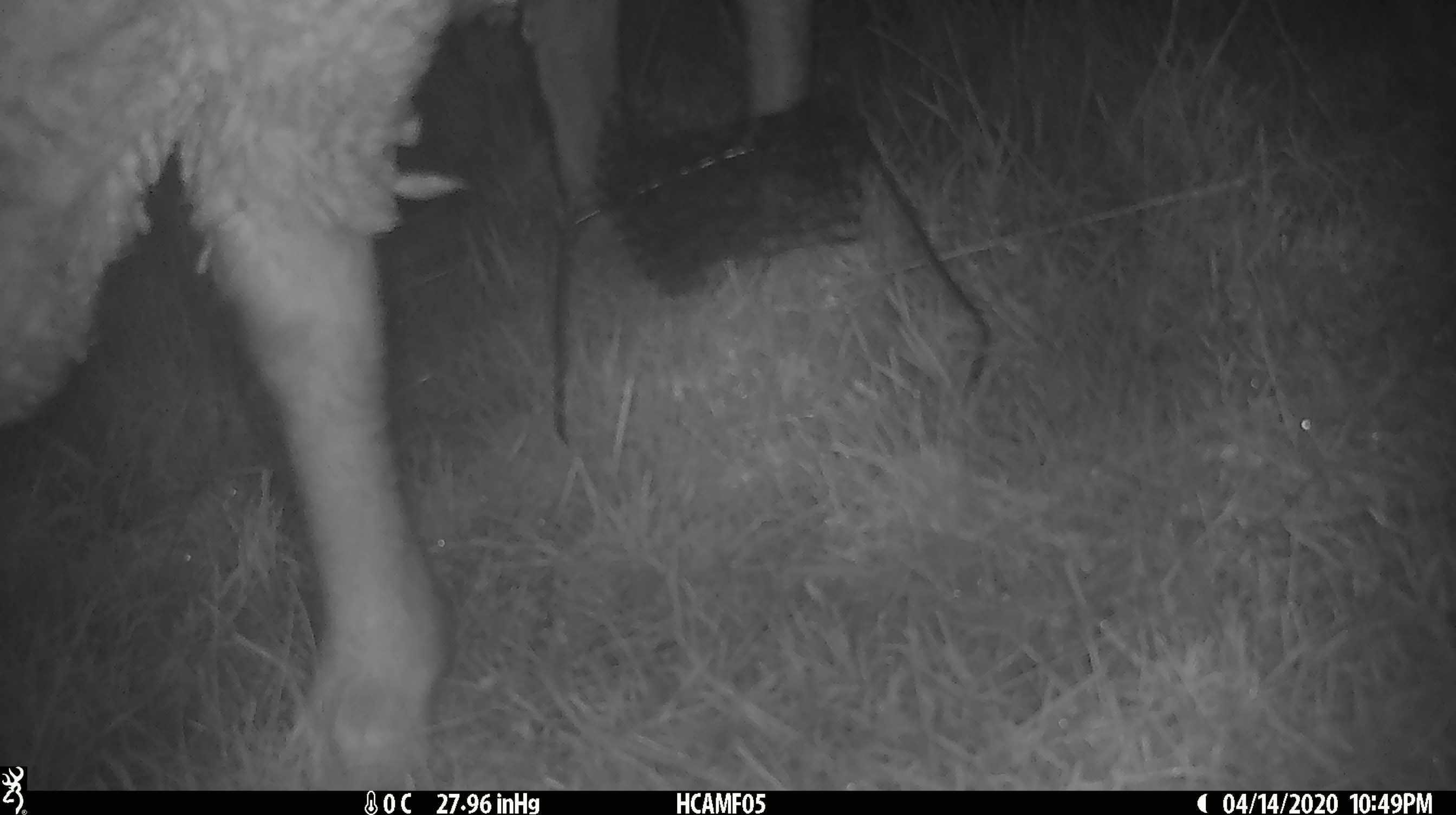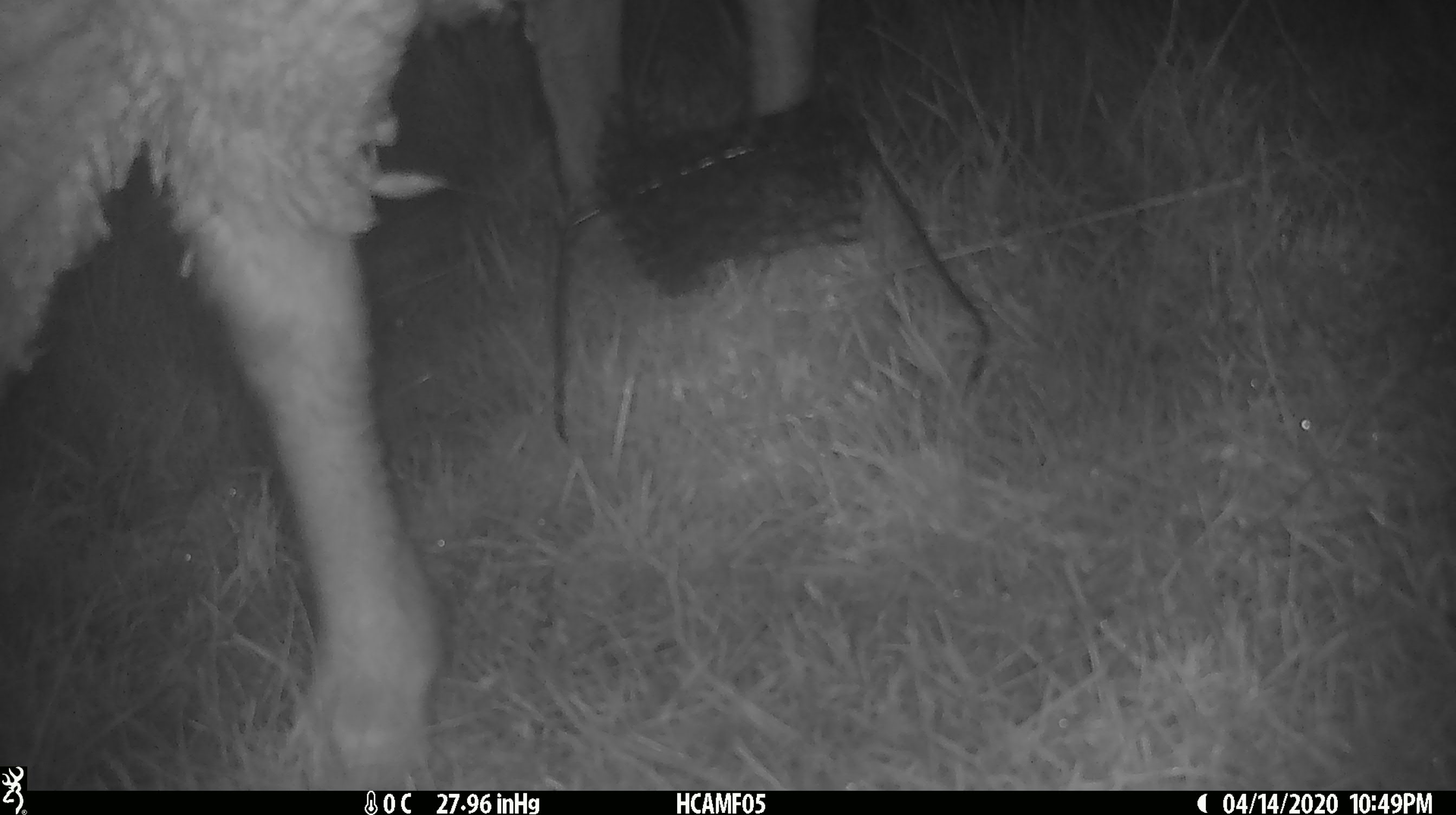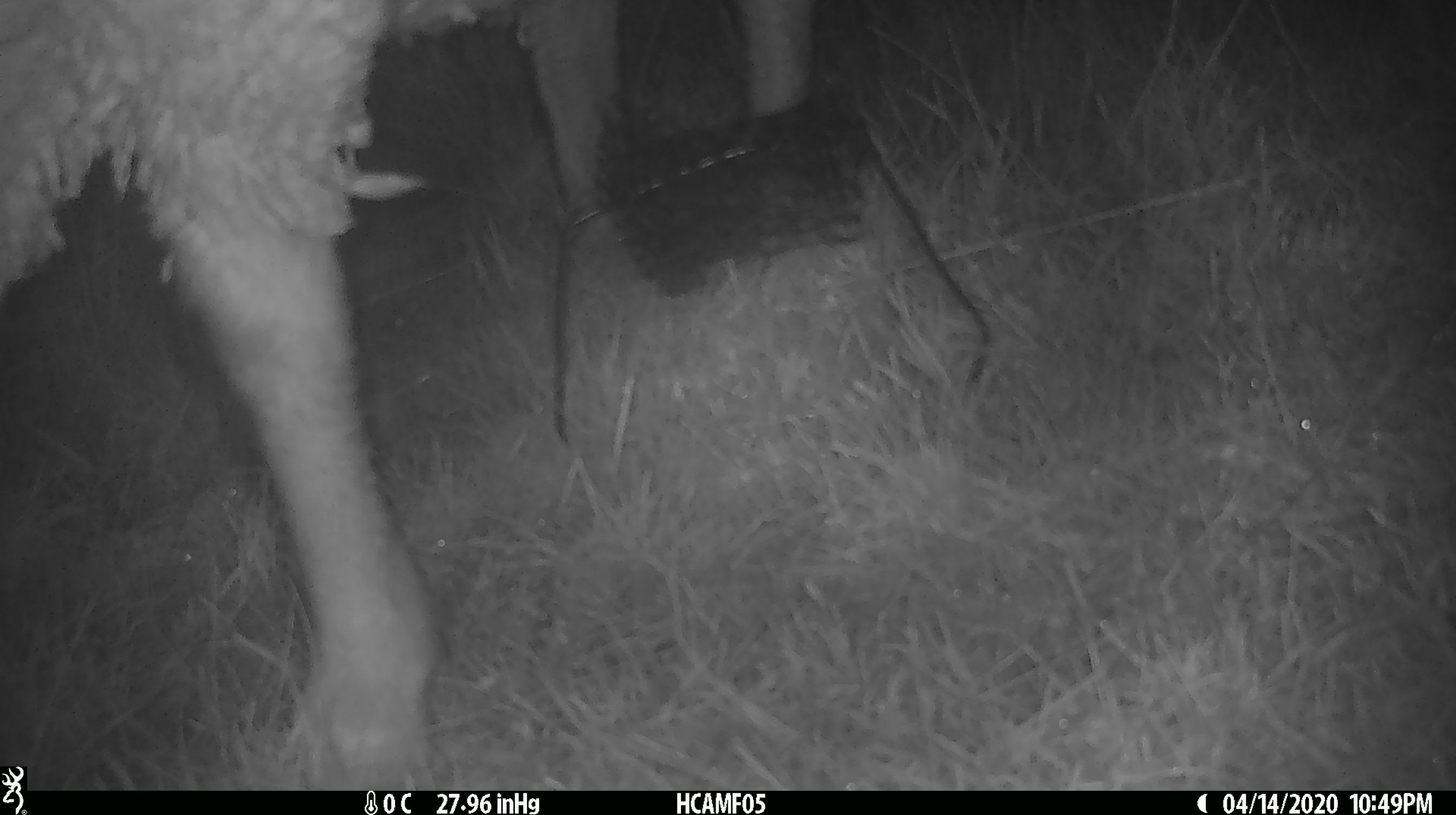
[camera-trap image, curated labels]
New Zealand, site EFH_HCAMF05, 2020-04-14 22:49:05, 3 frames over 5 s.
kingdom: Animalia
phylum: Chordata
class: Mammalia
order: Artiodactyla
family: Bovidae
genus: Ovis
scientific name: Ovis aries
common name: domestic sheep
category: sheep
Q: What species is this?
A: Sheep (domestic sheep) (Ovis aries).